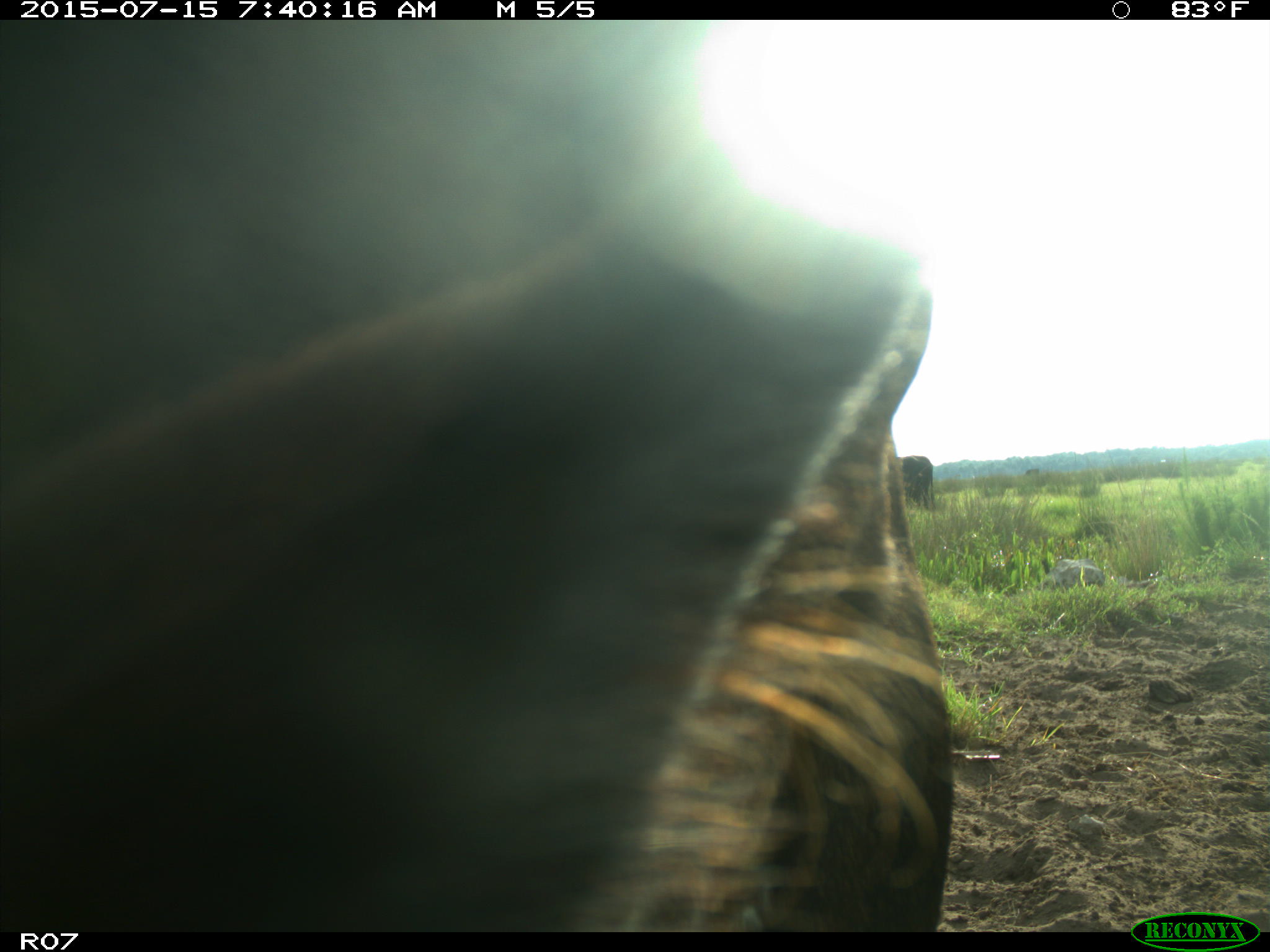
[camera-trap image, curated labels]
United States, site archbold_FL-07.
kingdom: Animalia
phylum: Chordata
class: Mammalia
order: Artiodactyla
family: Bovidae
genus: Bos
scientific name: Bos taurus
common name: domestic cow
Bos taurus (domestic cow).